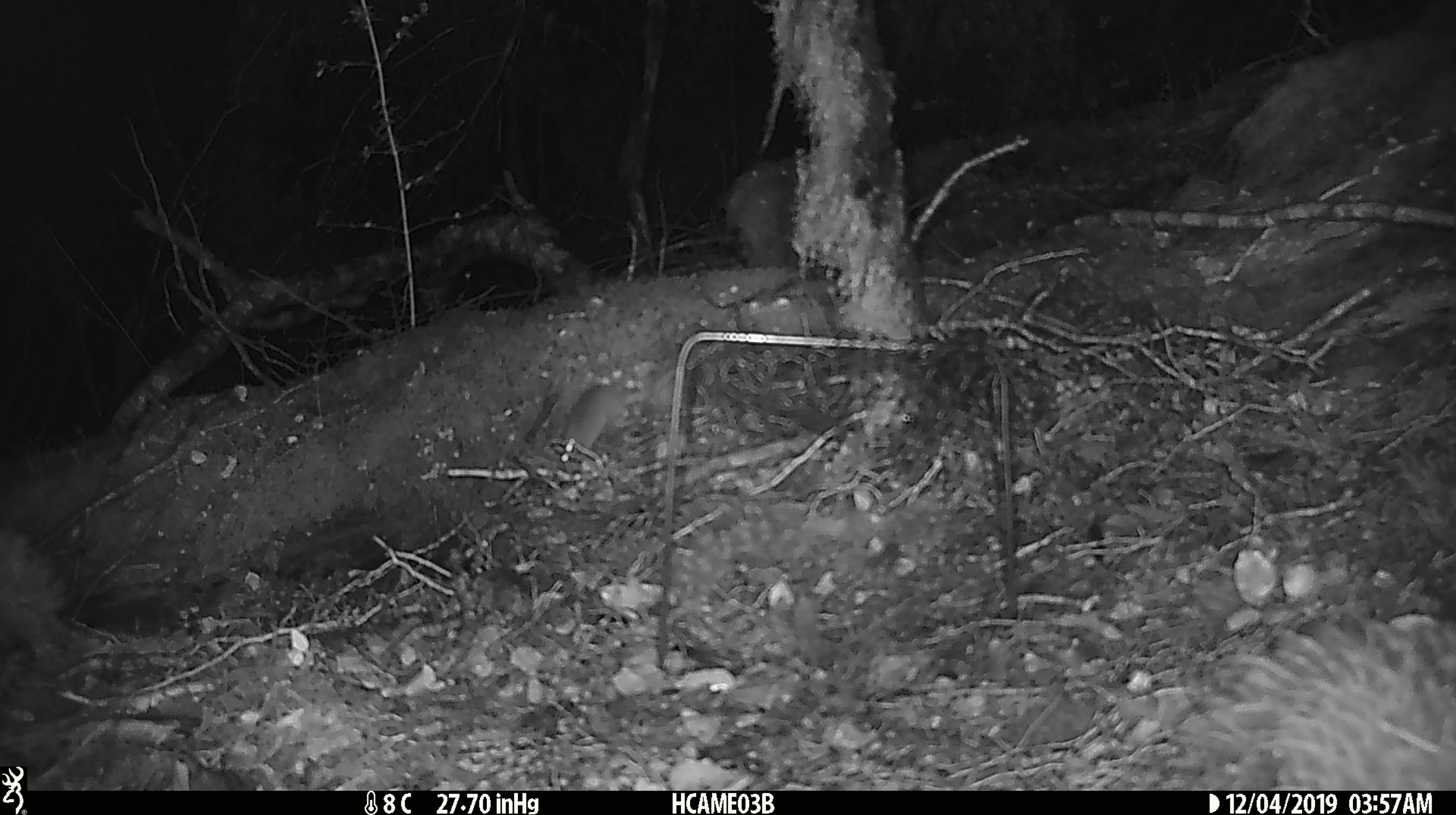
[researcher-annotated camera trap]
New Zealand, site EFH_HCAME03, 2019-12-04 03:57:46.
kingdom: Animalia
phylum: Chordata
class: Mammalia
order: Rodentia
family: Muridae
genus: Mus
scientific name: Mus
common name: mouse